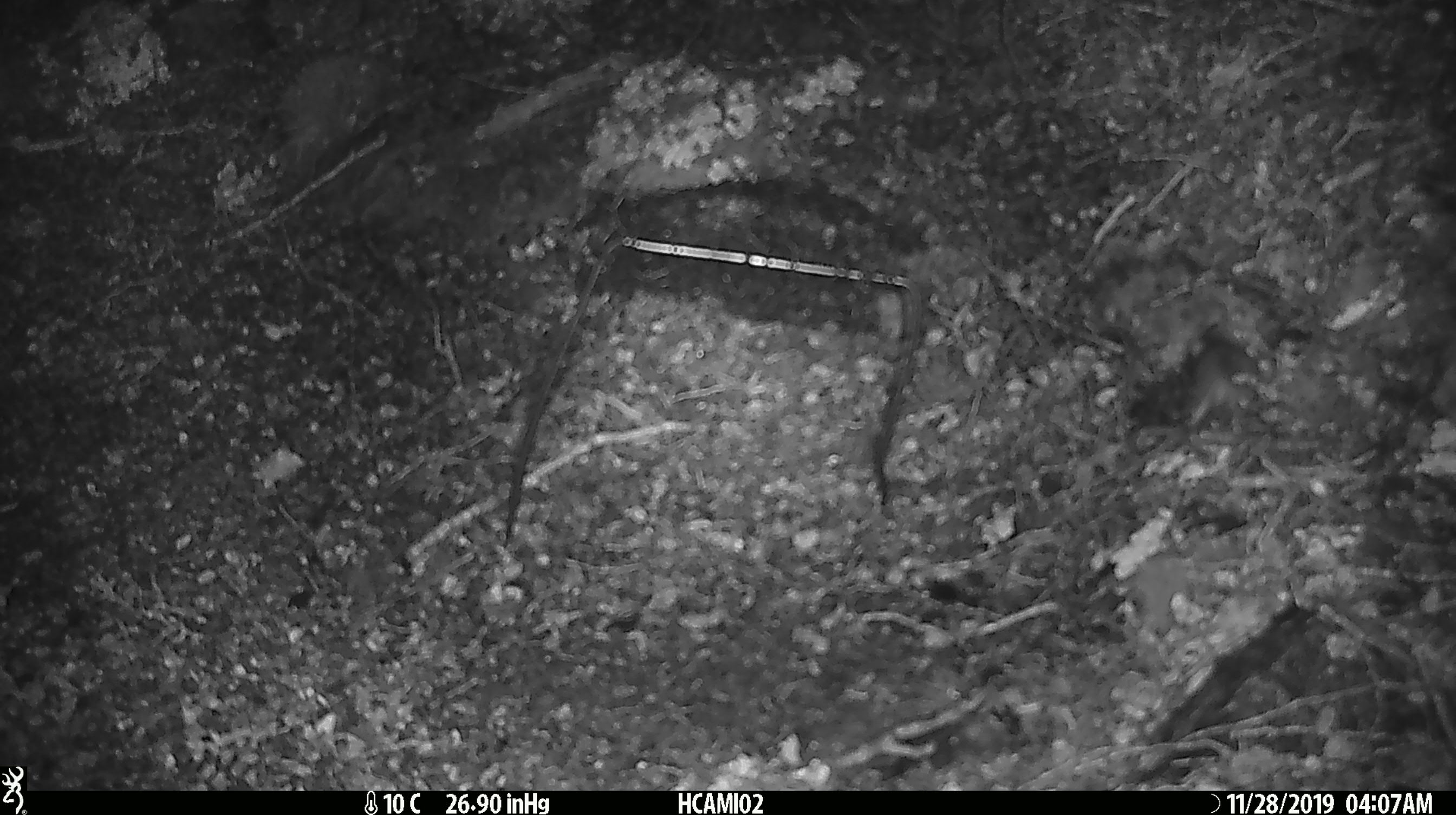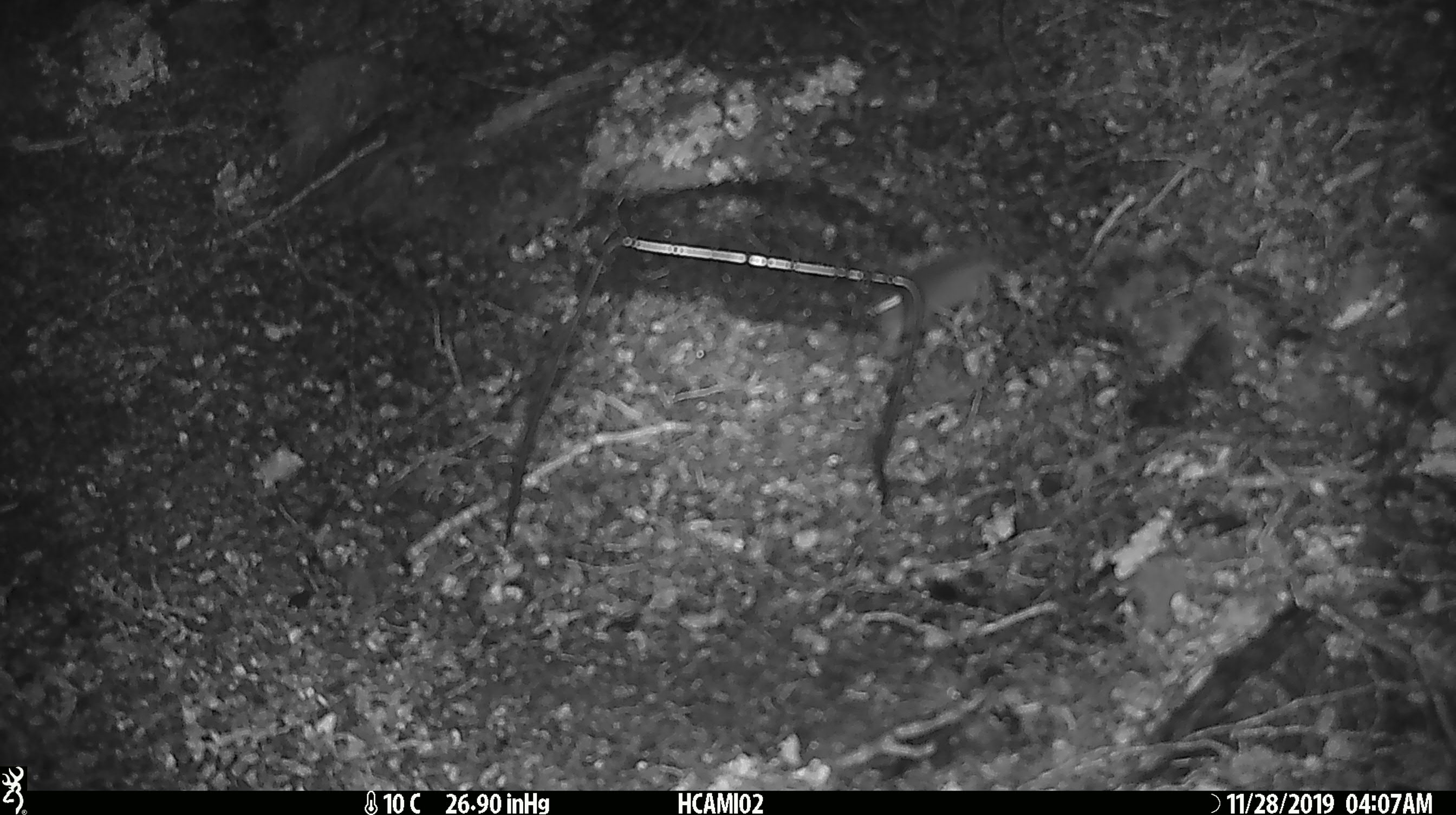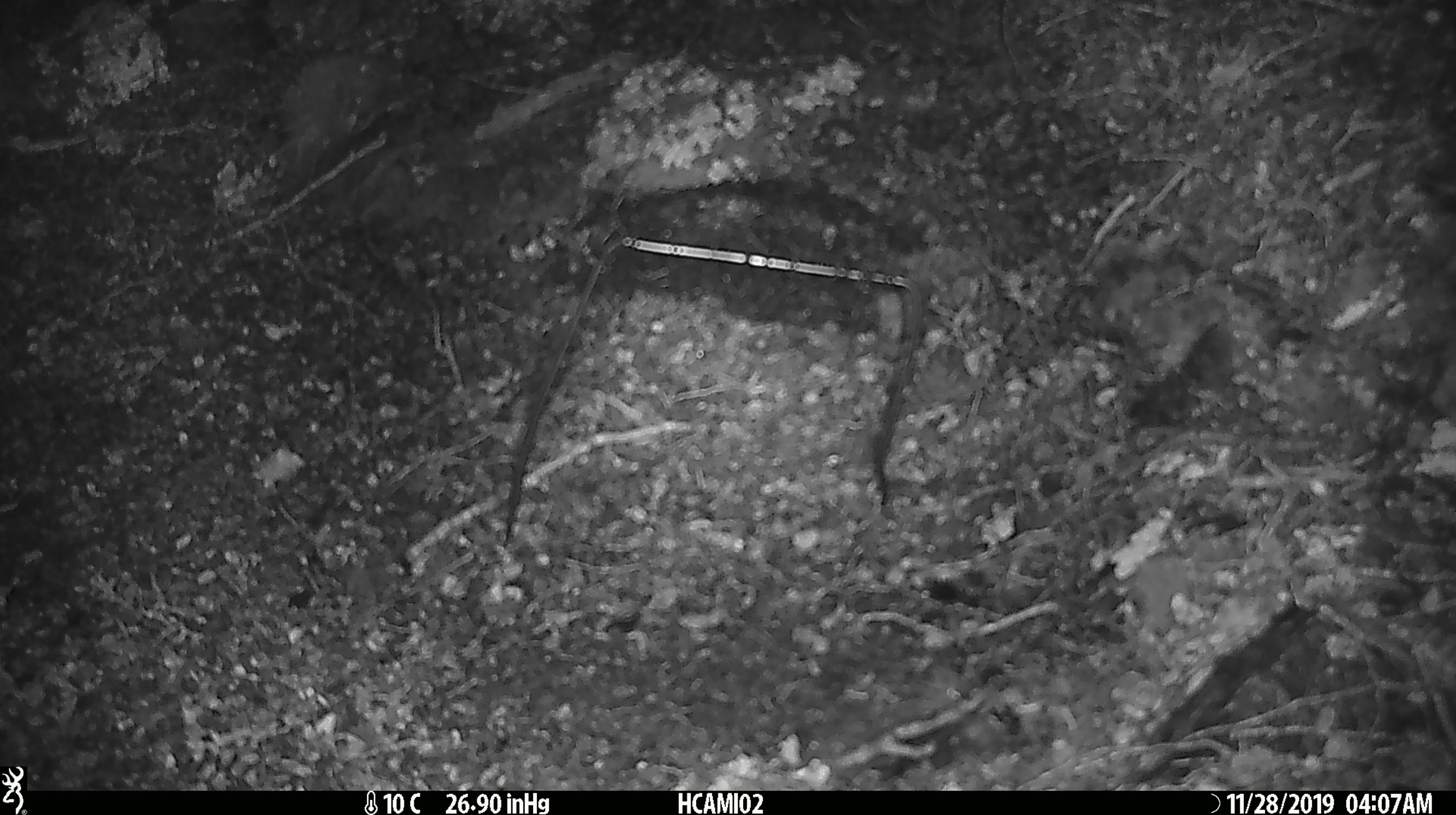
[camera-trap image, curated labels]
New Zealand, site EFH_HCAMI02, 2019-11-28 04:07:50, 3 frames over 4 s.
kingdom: Animalia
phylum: Chordata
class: Mammalia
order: Rodentia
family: Muridae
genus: Mus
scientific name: Mus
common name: mouse